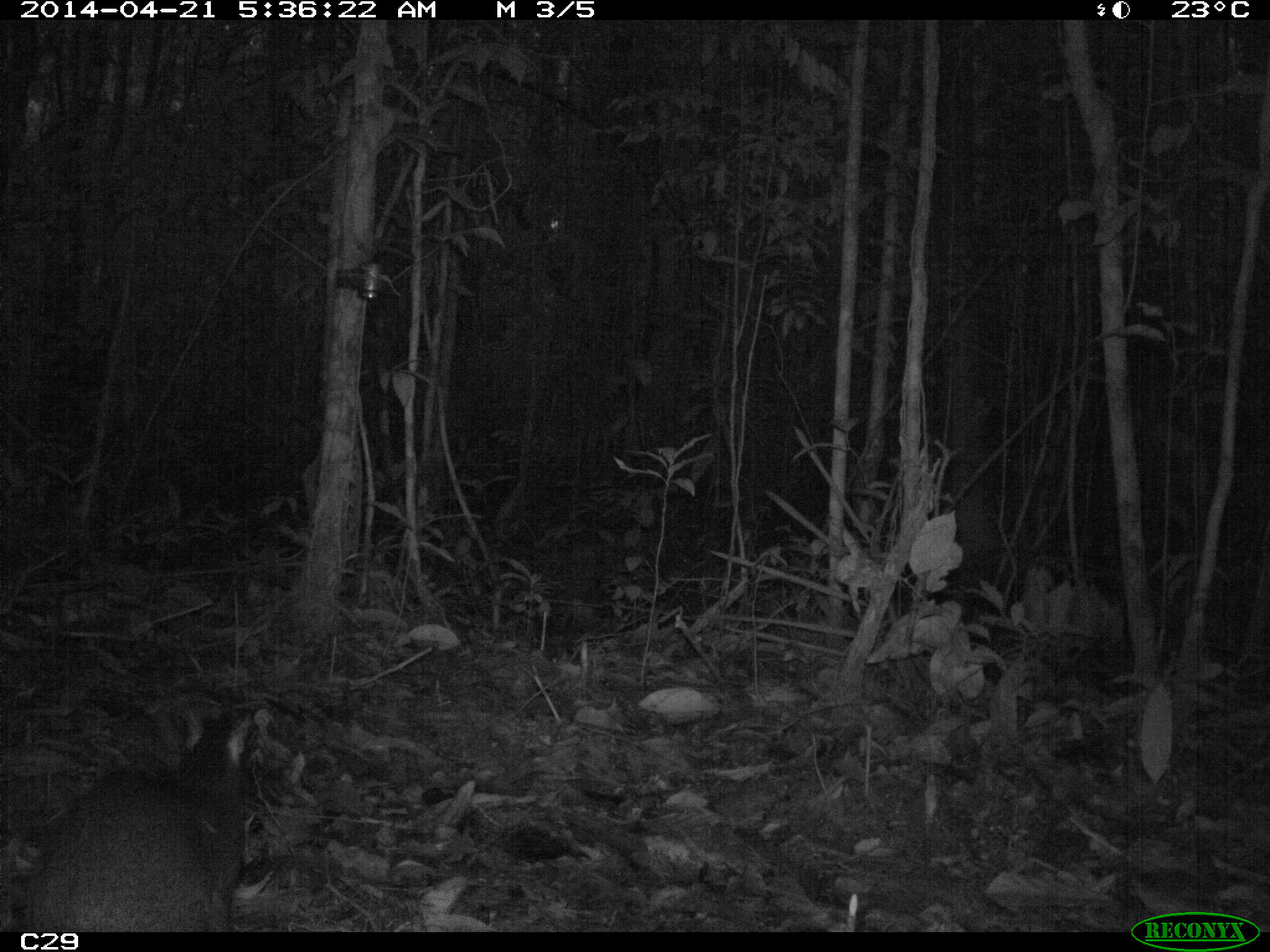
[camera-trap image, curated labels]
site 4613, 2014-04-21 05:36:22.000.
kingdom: Animalia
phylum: Chordata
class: Mammalia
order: Rodentia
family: Dasyproctidae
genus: Dasyprocta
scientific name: Dasyprocta leporina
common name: red-rumped agouti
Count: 1.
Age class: adult.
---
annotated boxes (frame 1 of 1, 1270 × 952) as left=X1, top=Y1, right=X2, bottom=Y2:
dasyprocta leporina: left=25, top=702, right=255, bottom=929